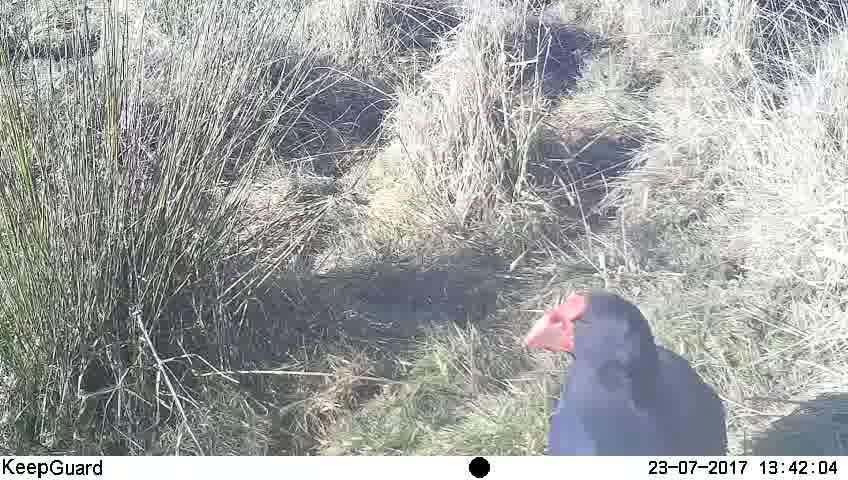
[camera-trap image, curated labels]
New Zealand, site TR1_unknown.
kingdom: Animalia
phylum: Chordata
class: Aves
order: Gruiformes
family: Rallidae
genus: Porphyrio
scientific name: Porphyrio mantelli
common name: takahe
Takahe (Porphyrio mantelli).